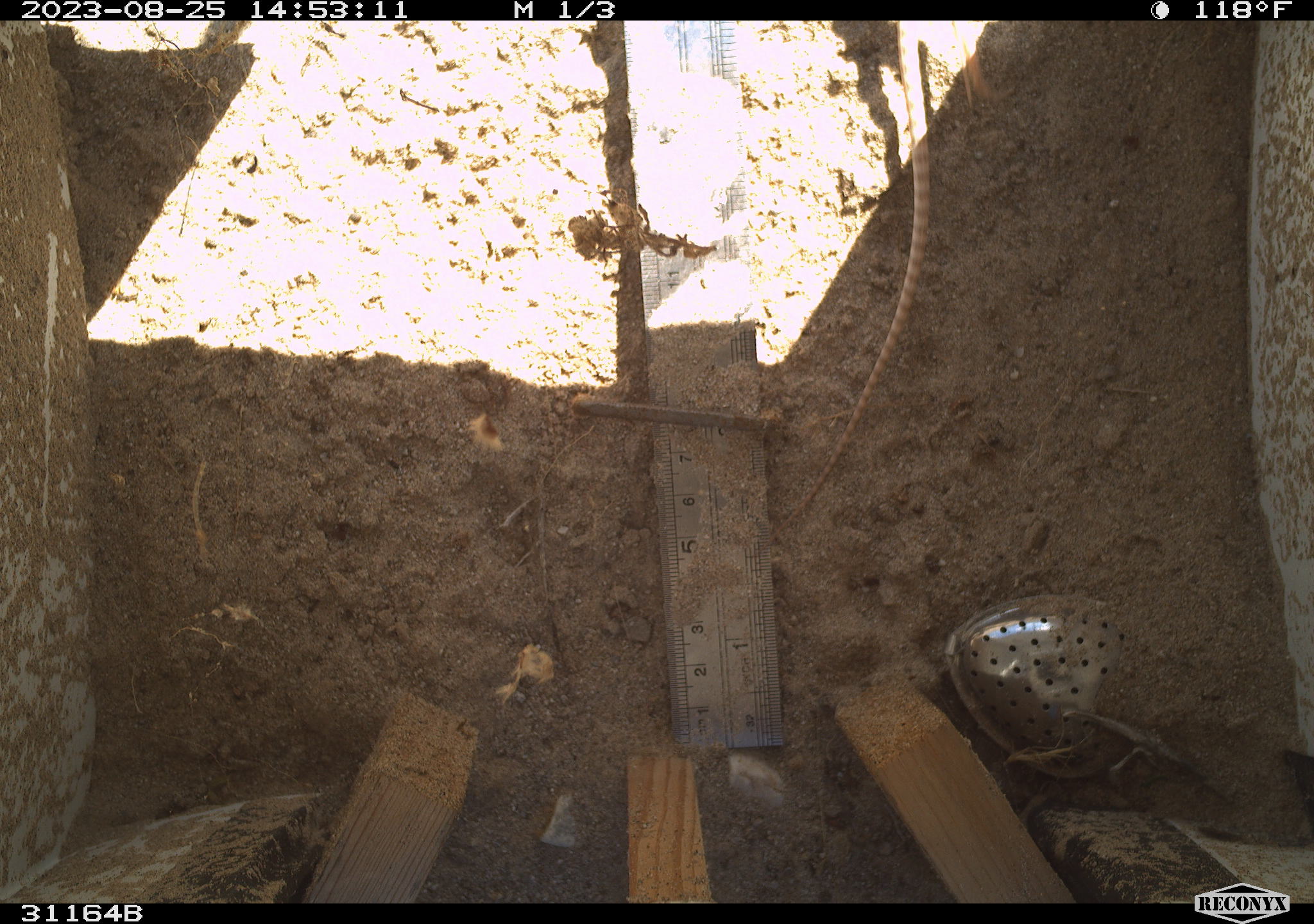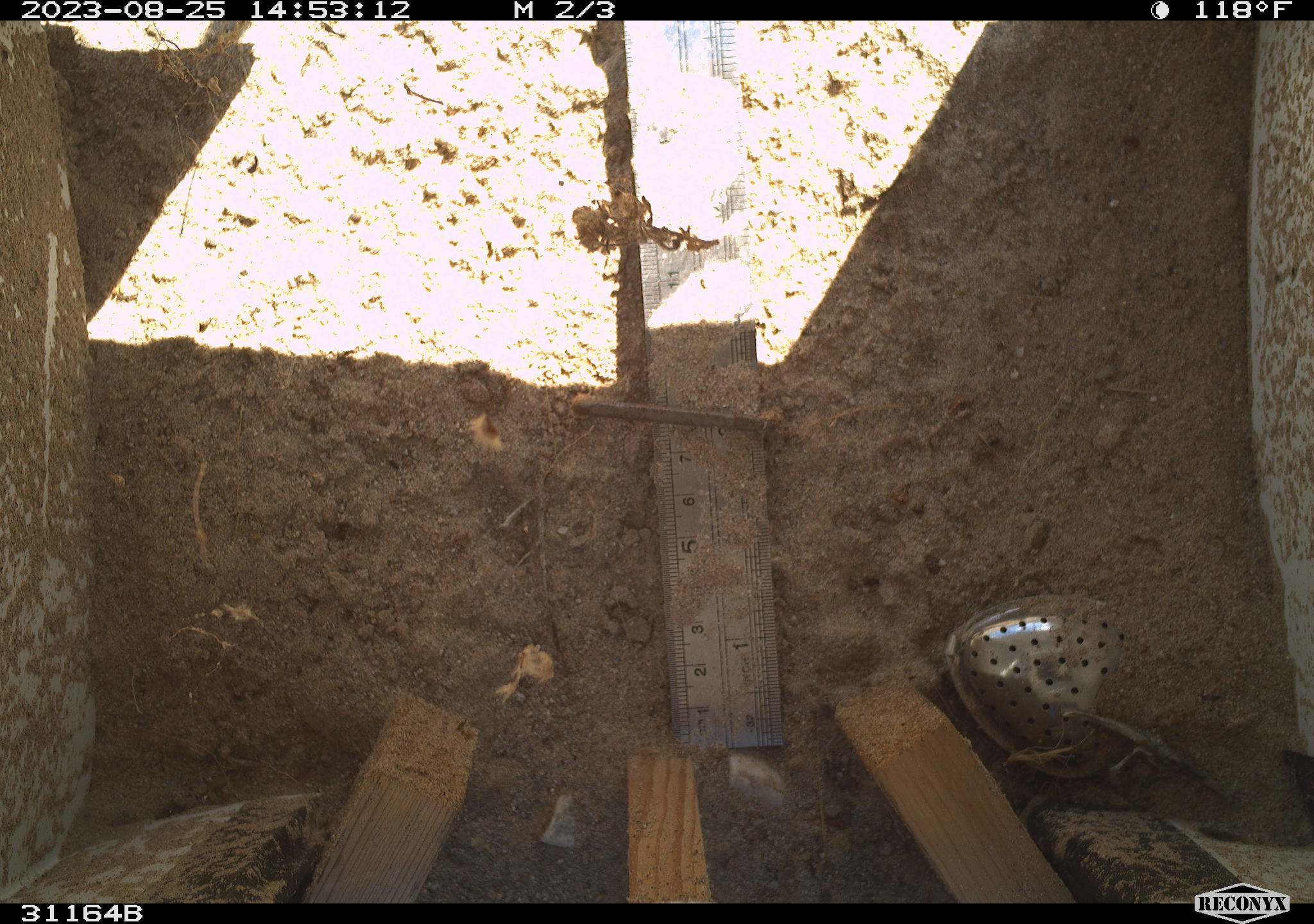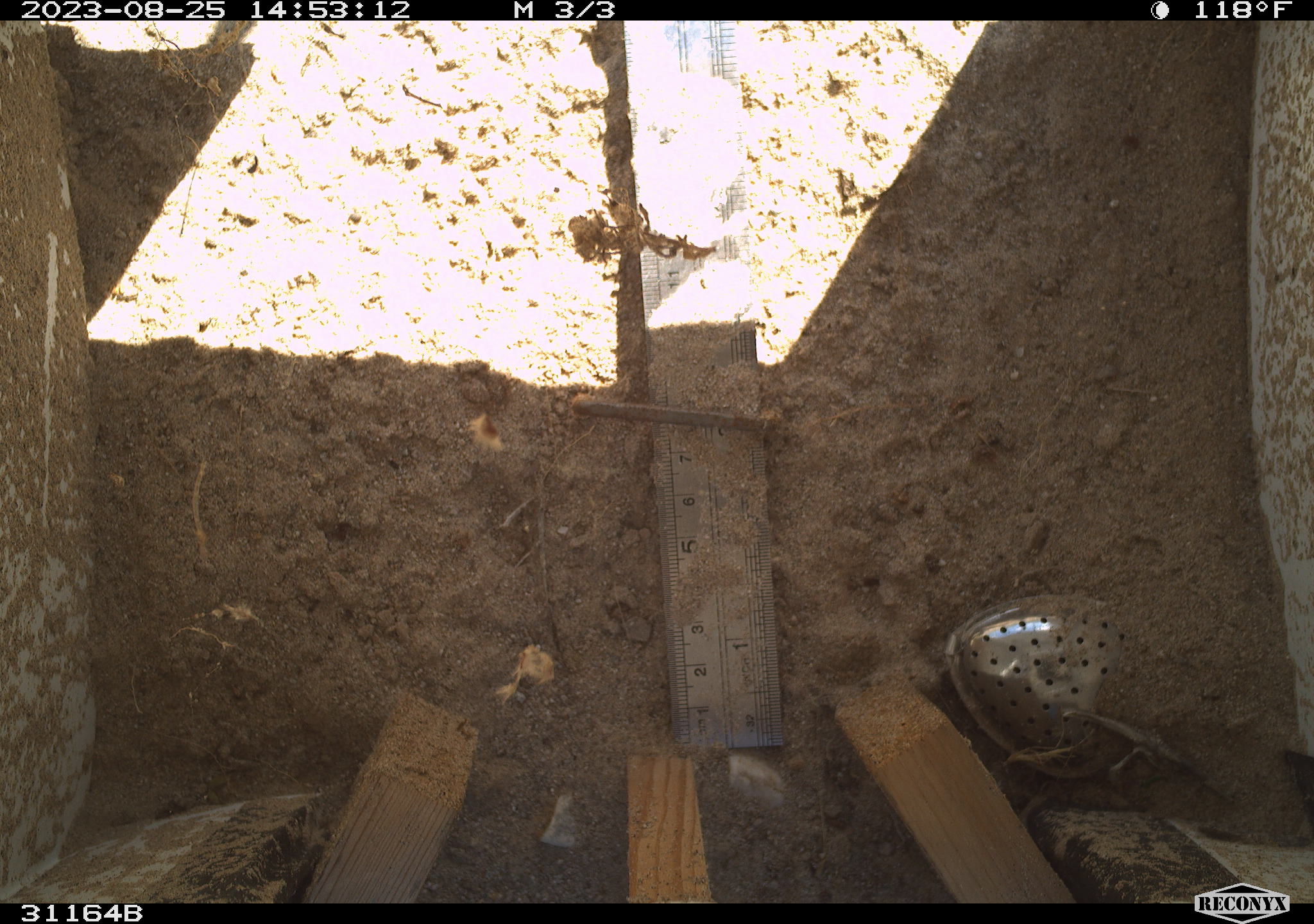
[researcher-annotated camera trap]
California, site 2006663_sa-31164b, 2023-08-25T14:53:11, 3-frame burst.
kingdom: Animalia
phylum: Chordata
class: Reptilia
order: Squamata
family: Iguanidae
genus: Dipsosaurus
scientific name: Dipsosaurus dorsalis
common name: common desert iguana